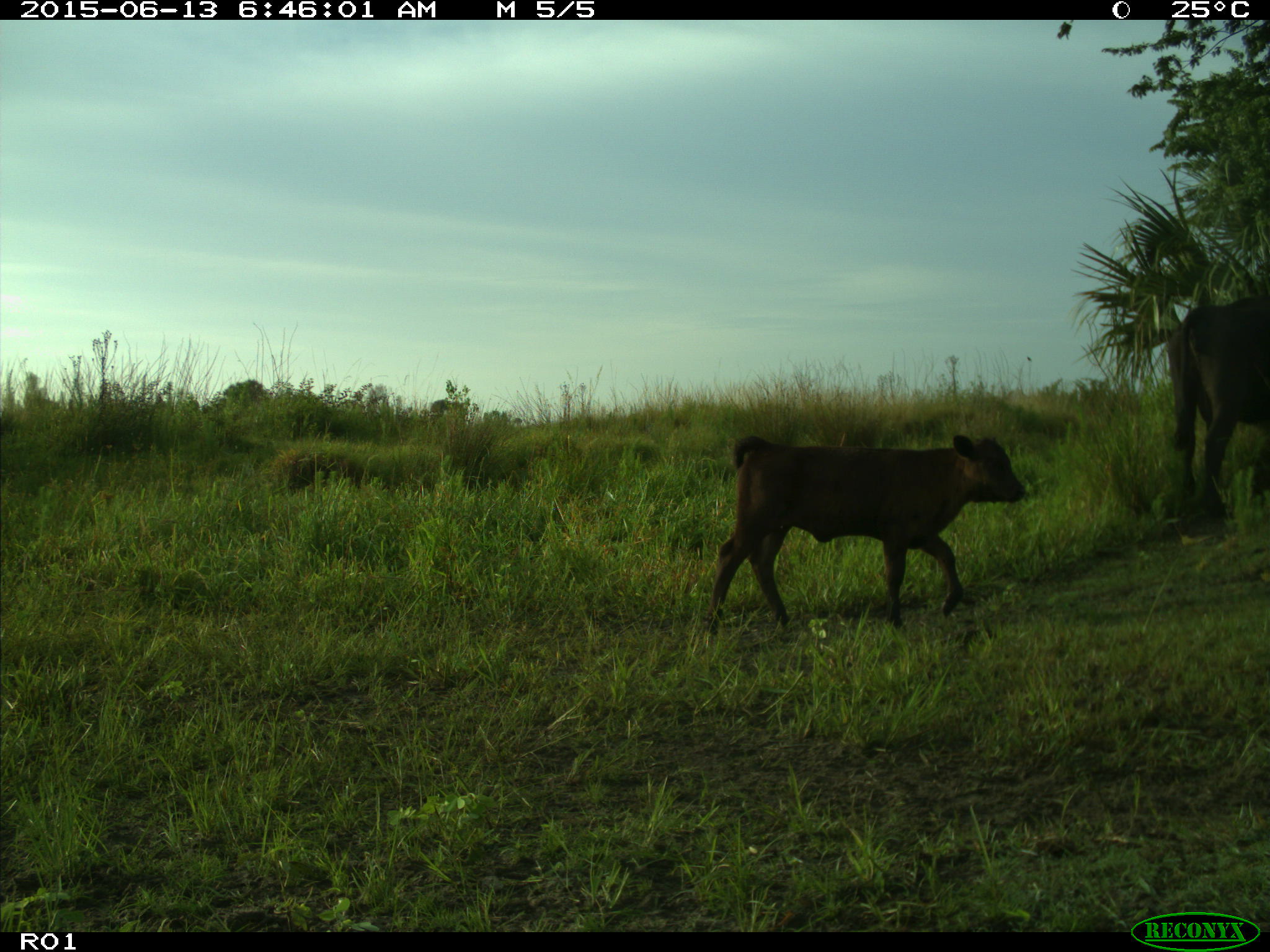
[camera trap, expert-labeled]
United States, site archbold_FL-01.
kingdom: Animalia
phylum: Chordata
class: Mammalia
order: Artiodactyla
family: Bovidae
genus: Bos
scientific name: Bos taurus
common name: domestic cow